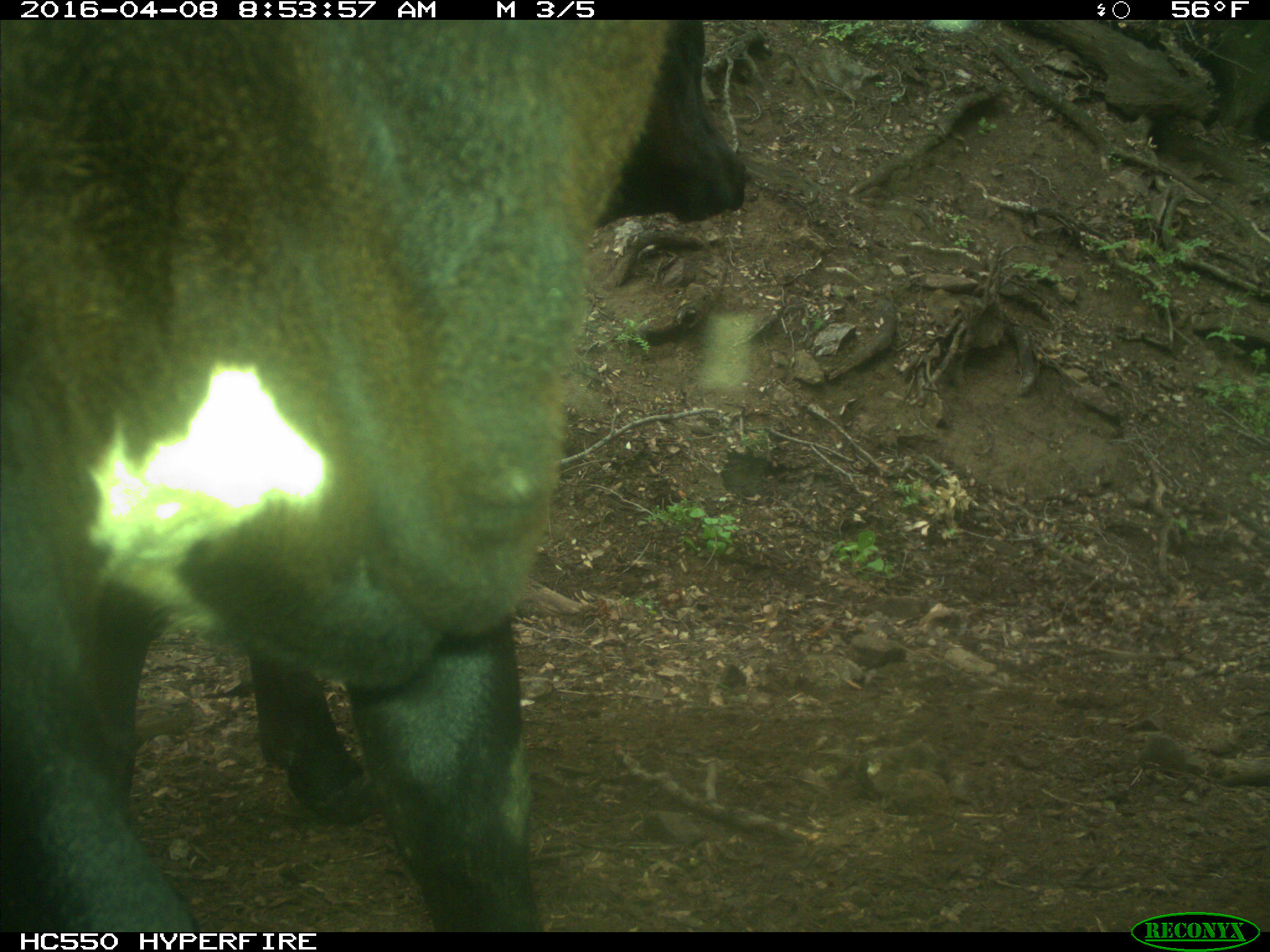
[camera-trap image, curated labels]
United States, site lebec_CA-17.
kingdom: Animalia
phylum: Chordata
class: Mammalia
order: Artiodactyla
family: Bovidae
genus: Bos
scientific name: Bos taurus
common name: domestic cow